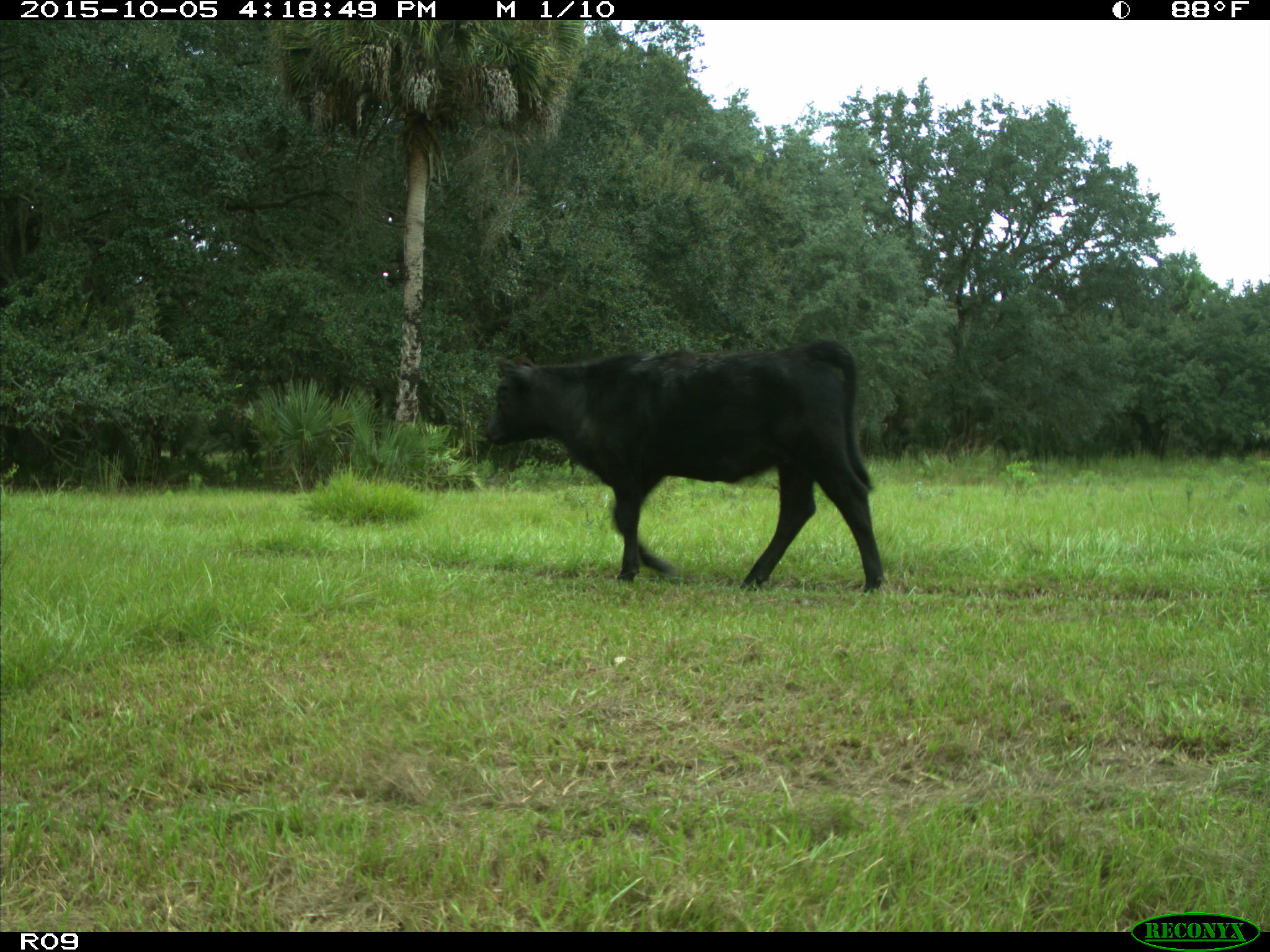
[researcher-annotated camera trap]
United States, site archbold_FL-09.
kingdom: Animalia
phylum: Chordata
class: Mammalia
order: Artiodactyla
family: Bovidae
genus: Bos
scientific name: Bos taurus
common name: domestic cow